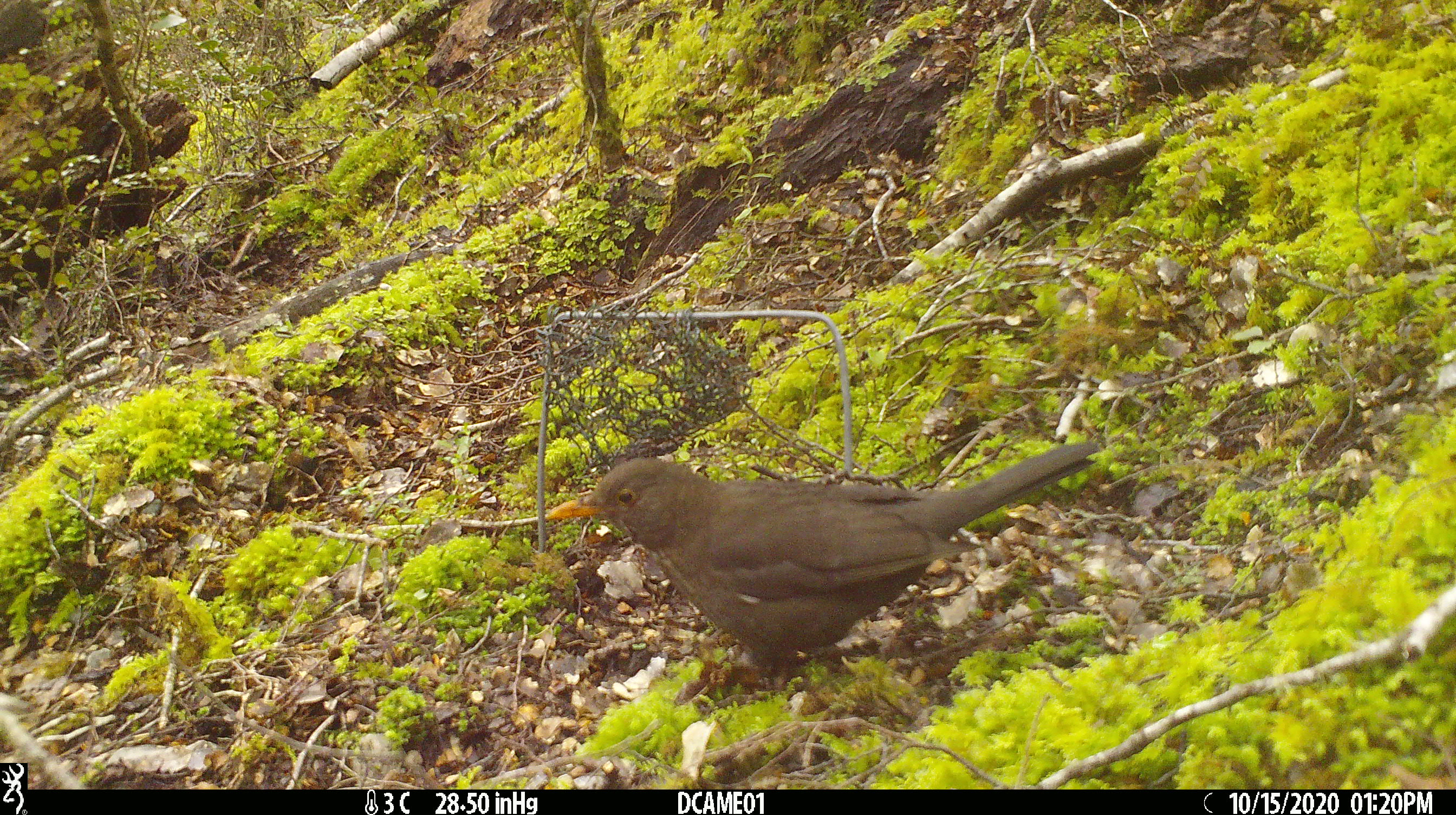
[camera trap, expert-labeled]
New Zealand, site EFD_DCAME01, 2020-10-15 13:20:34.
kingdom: Animalia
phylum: Chordata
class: Aves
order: Passeriformes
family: Turdidae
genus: Turdus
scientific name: Turdus merula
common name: eurasian blackbird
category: blackbird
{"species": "blackbird (eurasian blackbird) (Turdus merula)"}